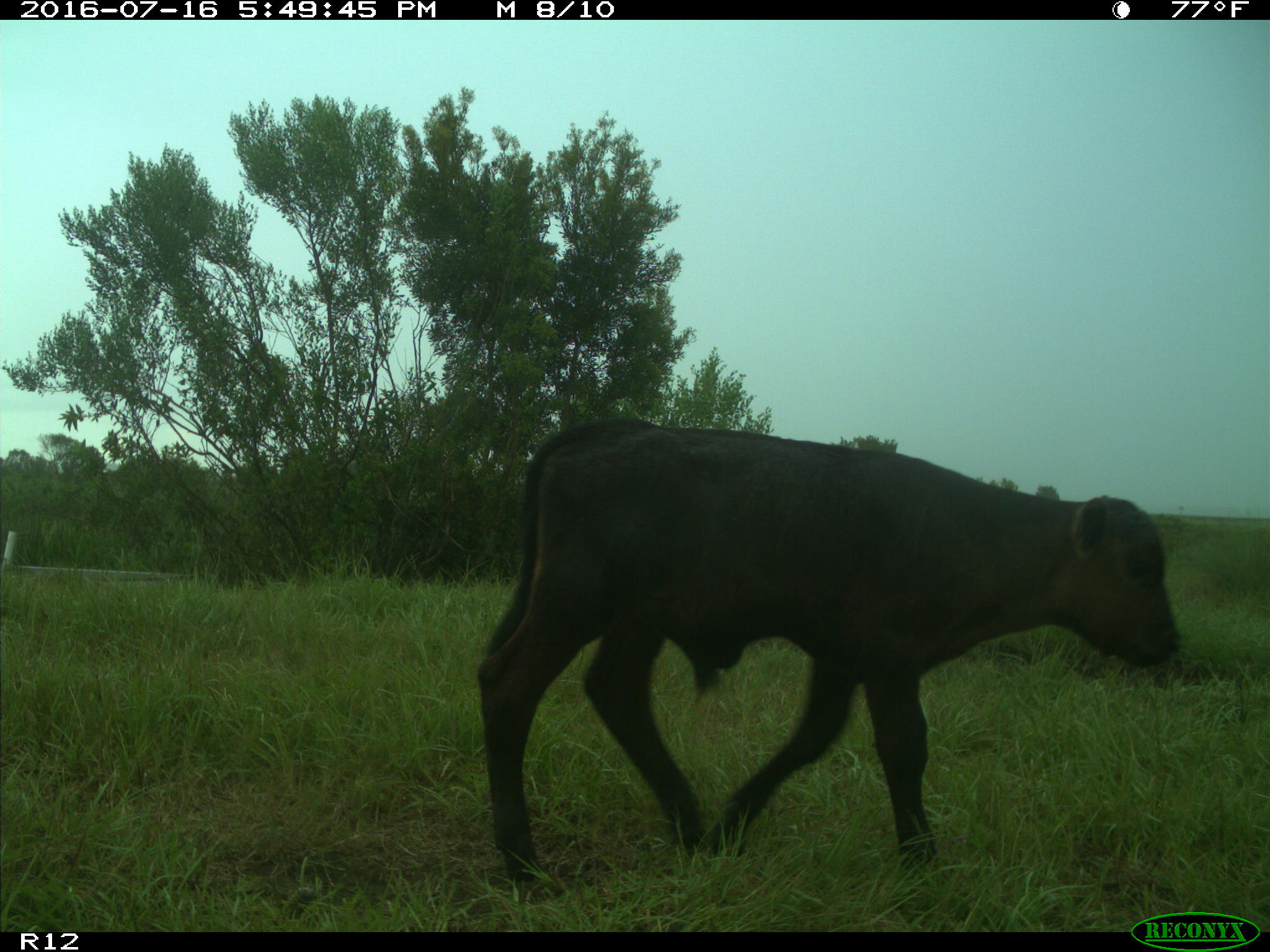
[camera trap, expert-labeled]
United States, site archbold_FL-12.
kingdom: Animalia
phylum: Chordata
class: Mammalia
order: Artiodactyla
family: Bovidae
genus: Bos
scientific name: Bos taurus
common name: domestic cow